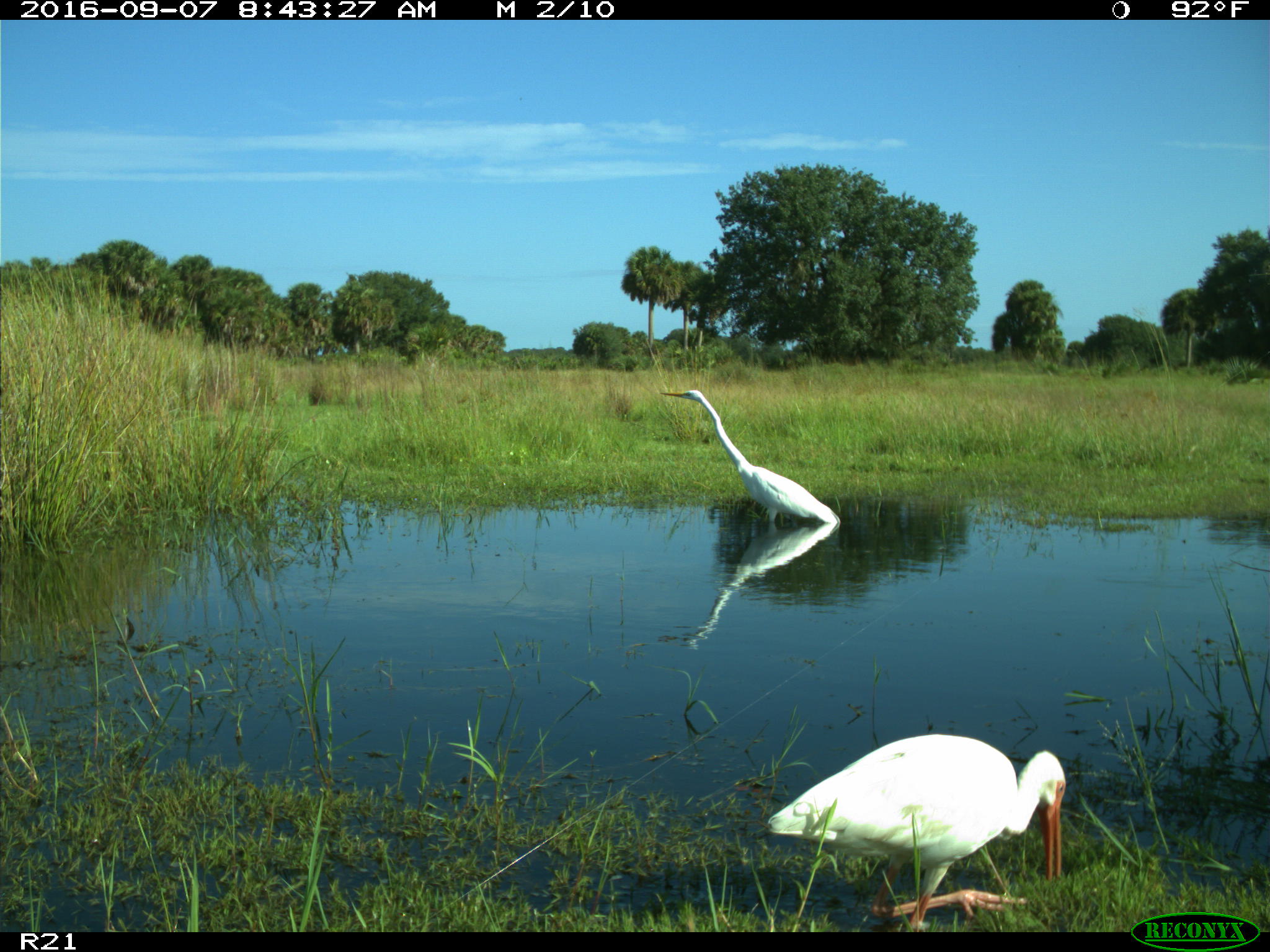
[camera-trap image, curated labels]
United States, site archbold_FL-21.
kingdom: Animalia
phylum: Chordata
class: Aves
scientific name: Aves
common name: birds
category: unidentified bird